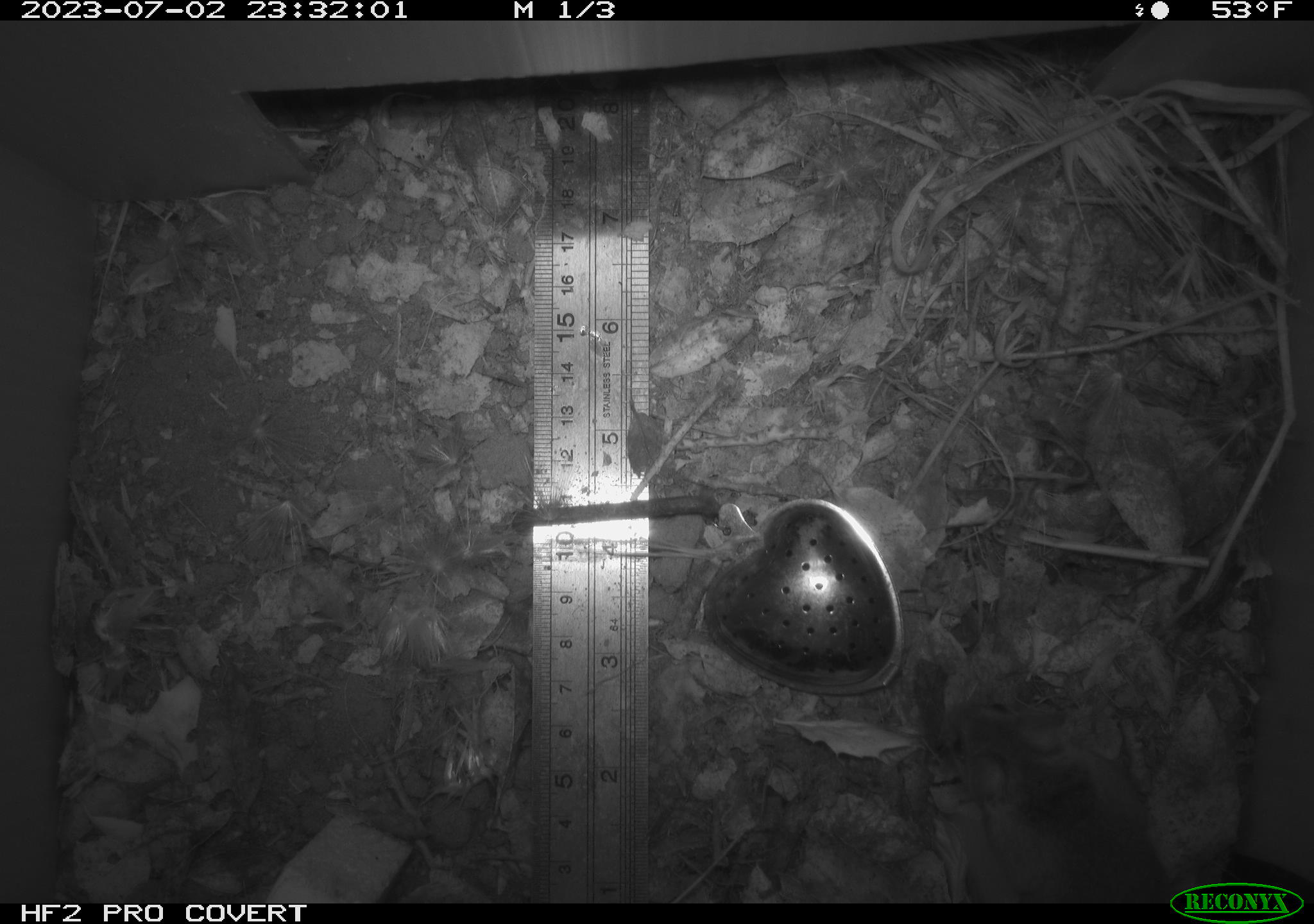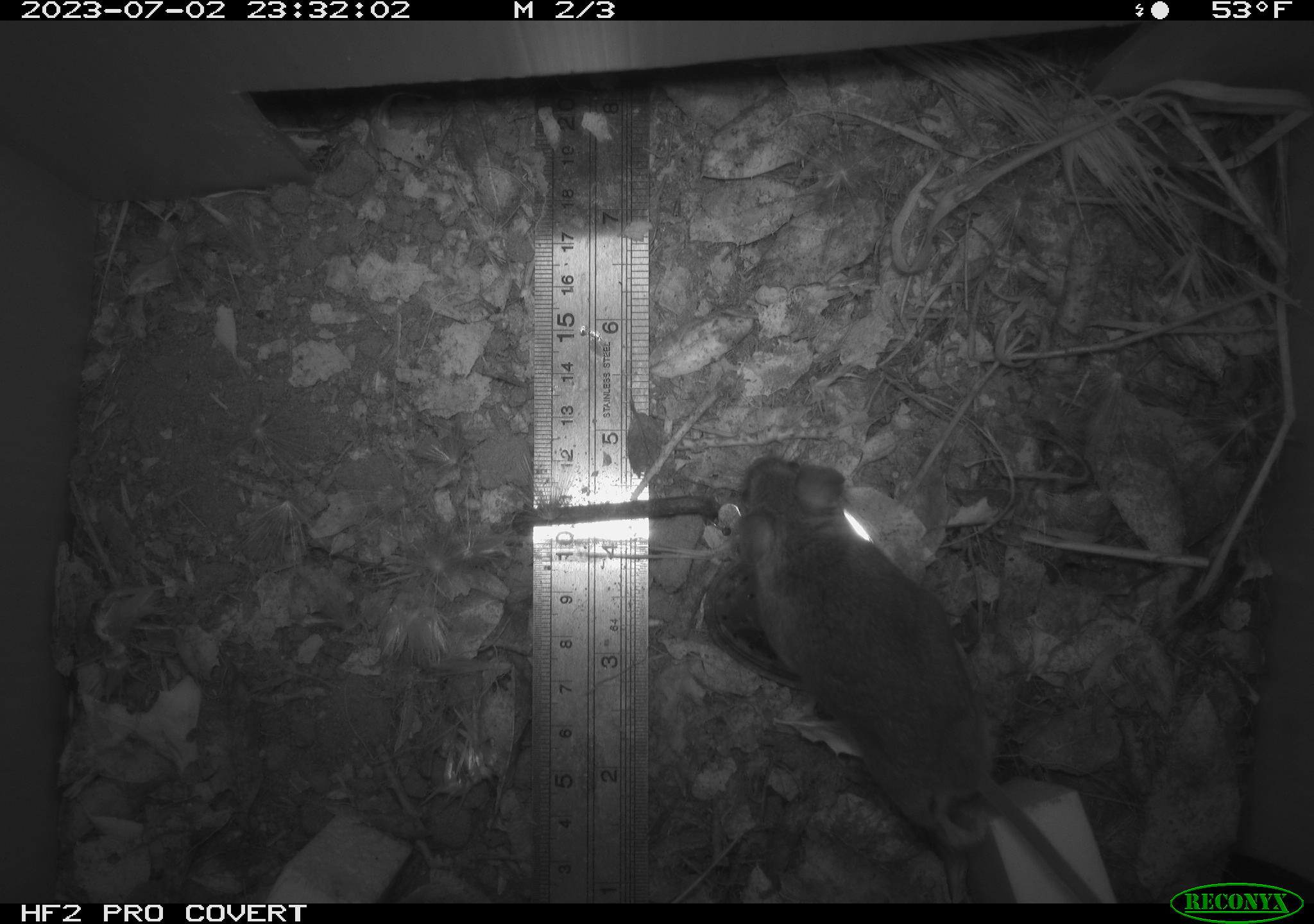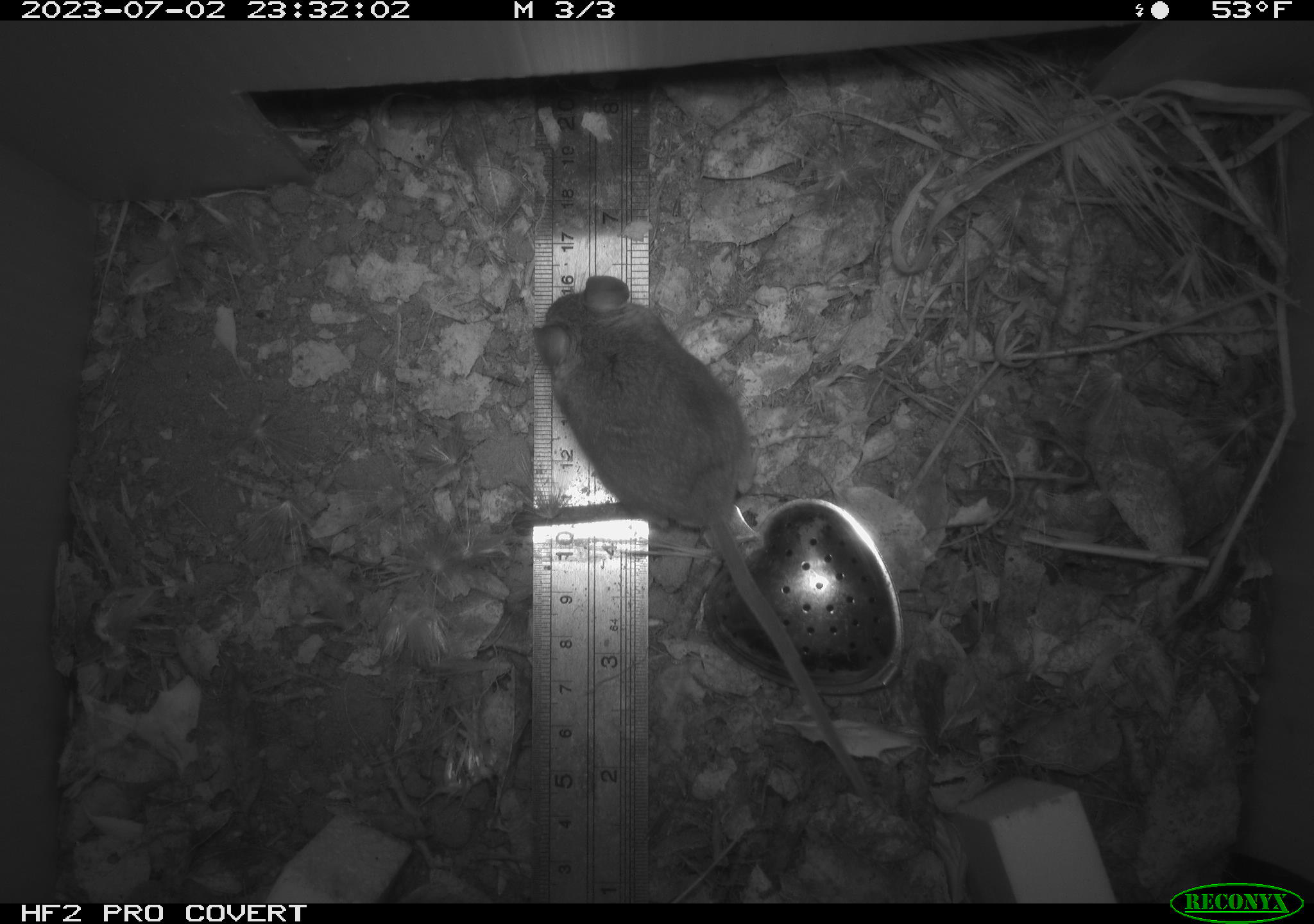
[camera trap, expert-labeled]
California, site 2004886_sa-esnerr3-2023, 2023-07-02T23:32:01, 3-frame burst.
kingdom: Animalia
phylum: Chordata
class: Mammalia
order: Rodentia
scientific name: Rodentia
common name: mouse species